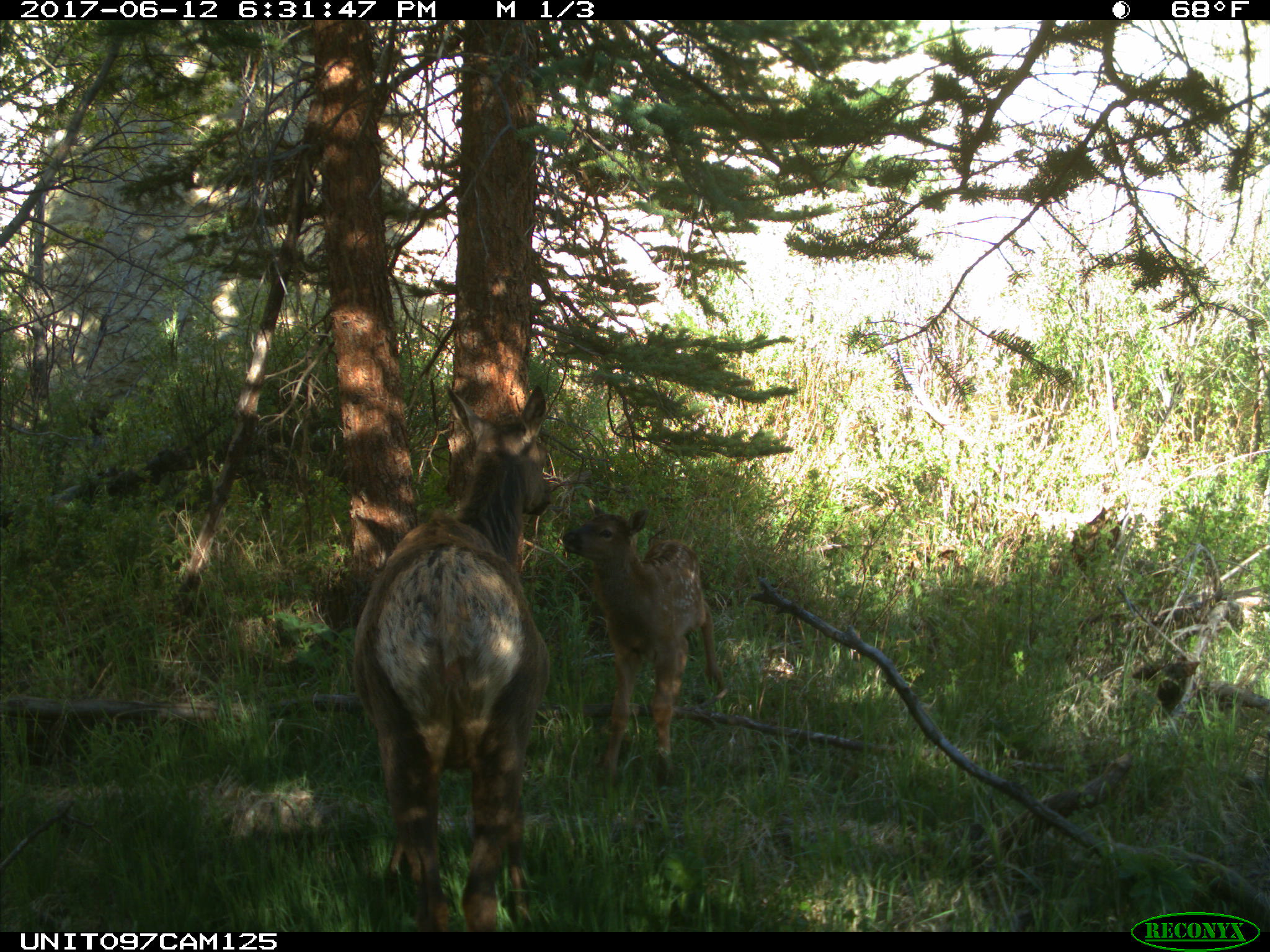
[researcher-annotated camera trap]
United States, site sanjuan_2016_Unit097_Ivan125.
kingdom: Animalia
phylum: Chordata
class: Mammalia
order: Artiodactyla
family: Cervidae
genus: Cervus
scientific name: Cervus elaphus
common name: red deer